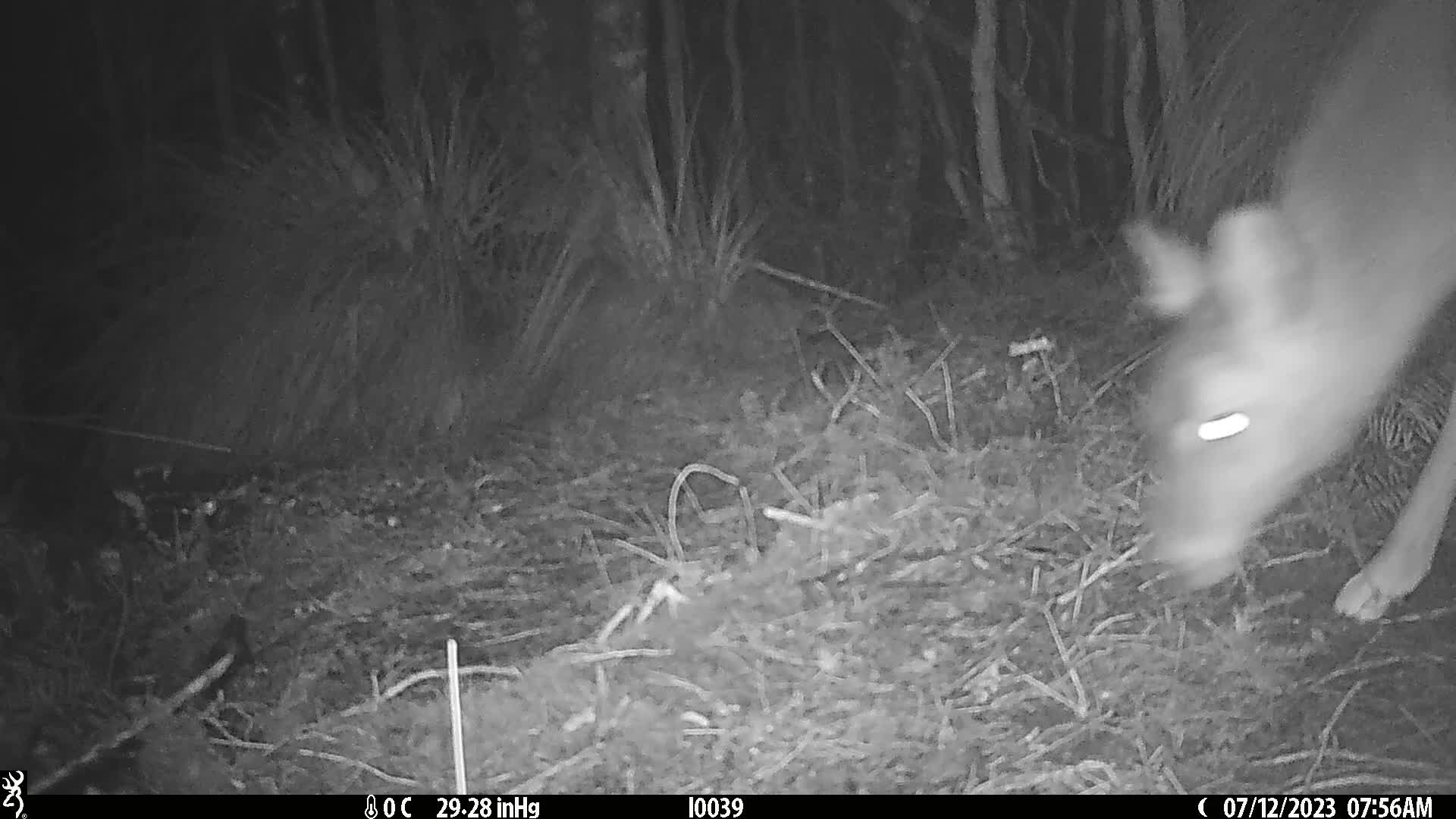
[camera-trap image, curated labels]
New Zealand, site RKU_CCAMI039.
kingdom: Animalia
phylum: Chordata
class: Mammalia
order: Artiodactyla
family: Cervidae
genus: Odocoileus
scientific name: Odocoileus virginianus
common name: white-tailed deer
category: white tailed deer